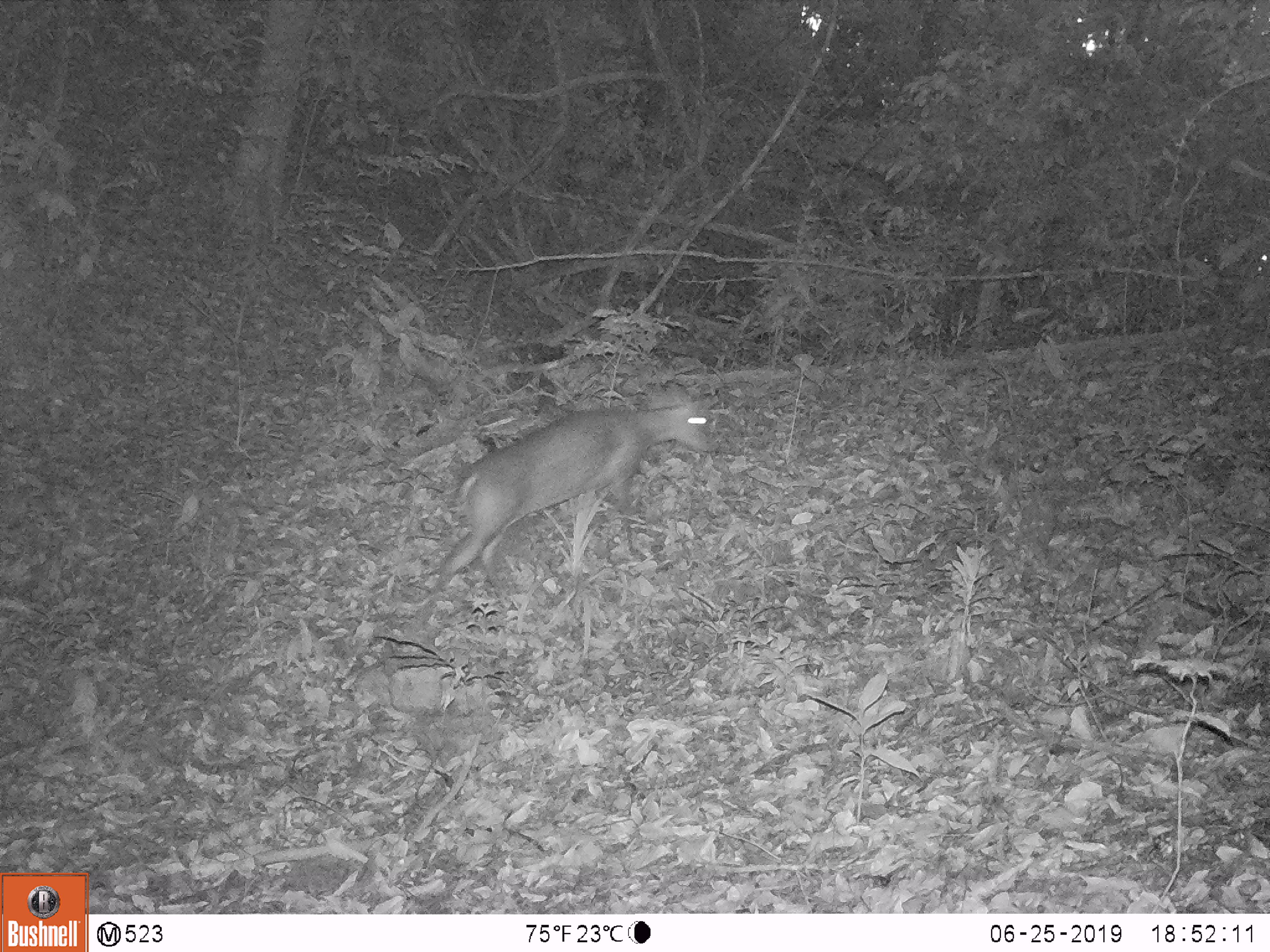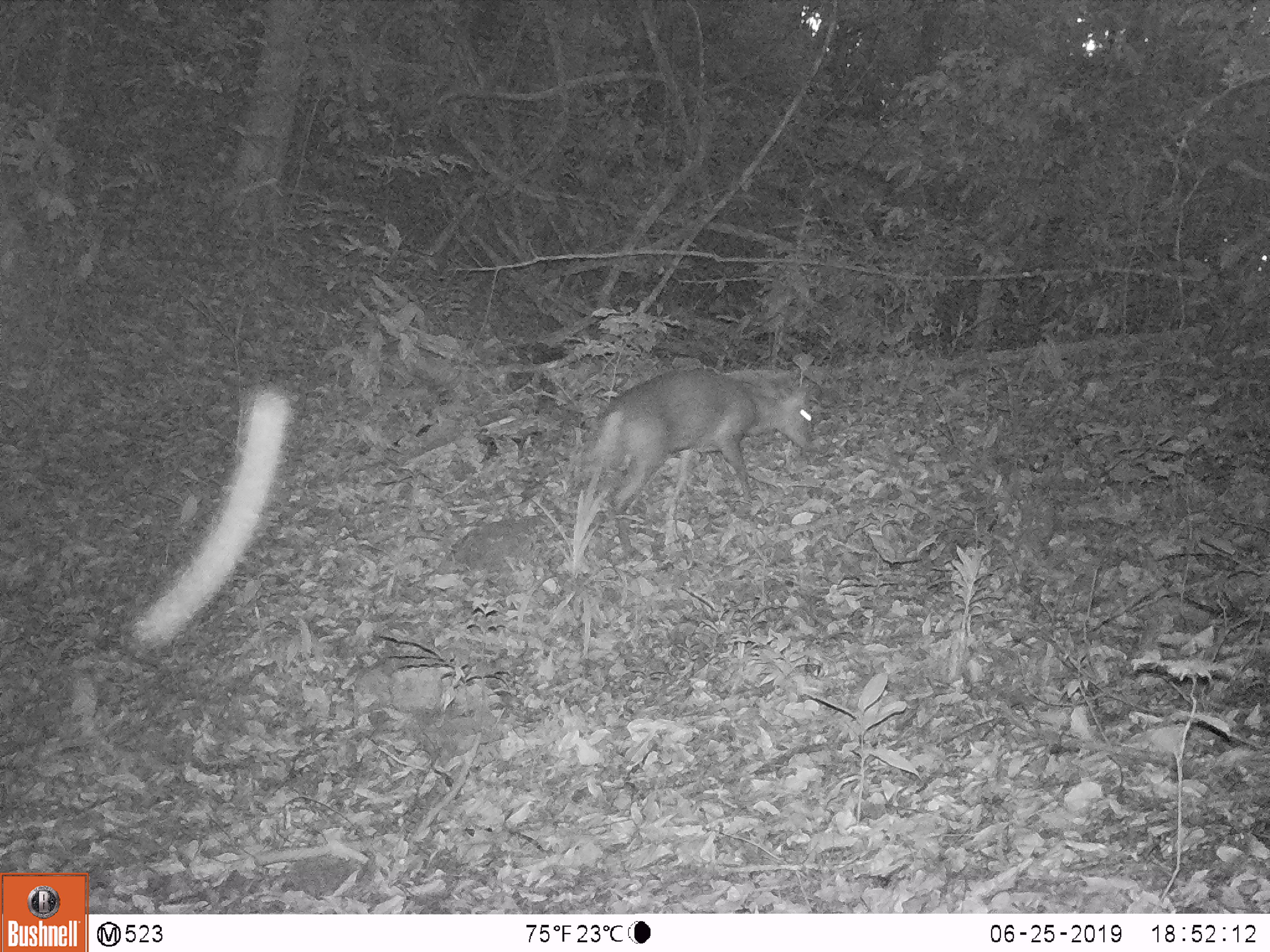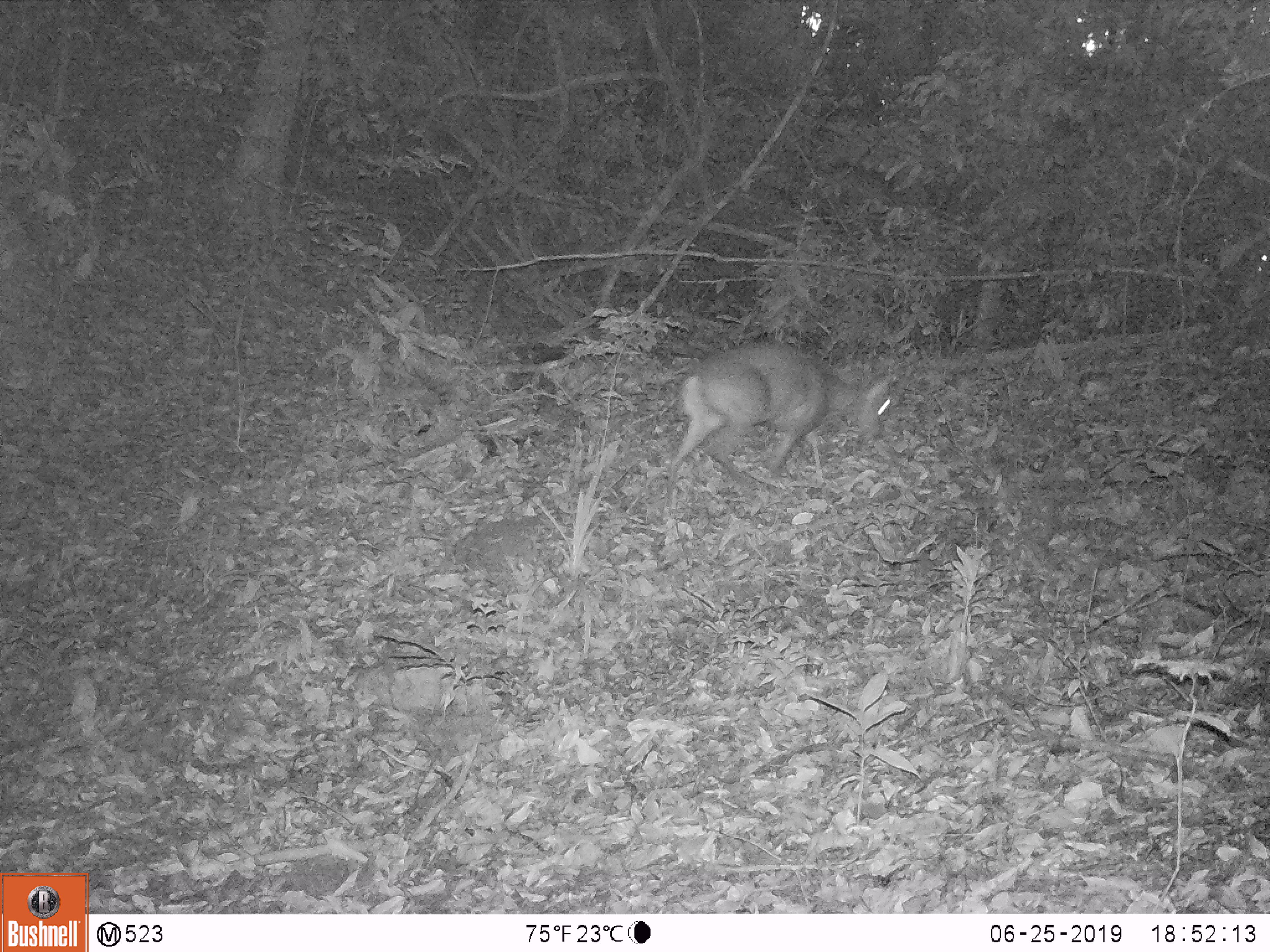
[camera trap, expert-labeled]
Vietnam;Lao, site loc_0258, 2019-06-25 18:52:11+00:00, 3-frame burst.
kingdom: Animalia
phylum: Chordata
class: Mammalia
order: Artiodactyla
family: Cervidae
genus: Muntiacus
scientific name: Muntiacus rooseveltorum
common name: roosevelt's muntjac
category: roosevelts muntjac group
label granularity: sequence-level